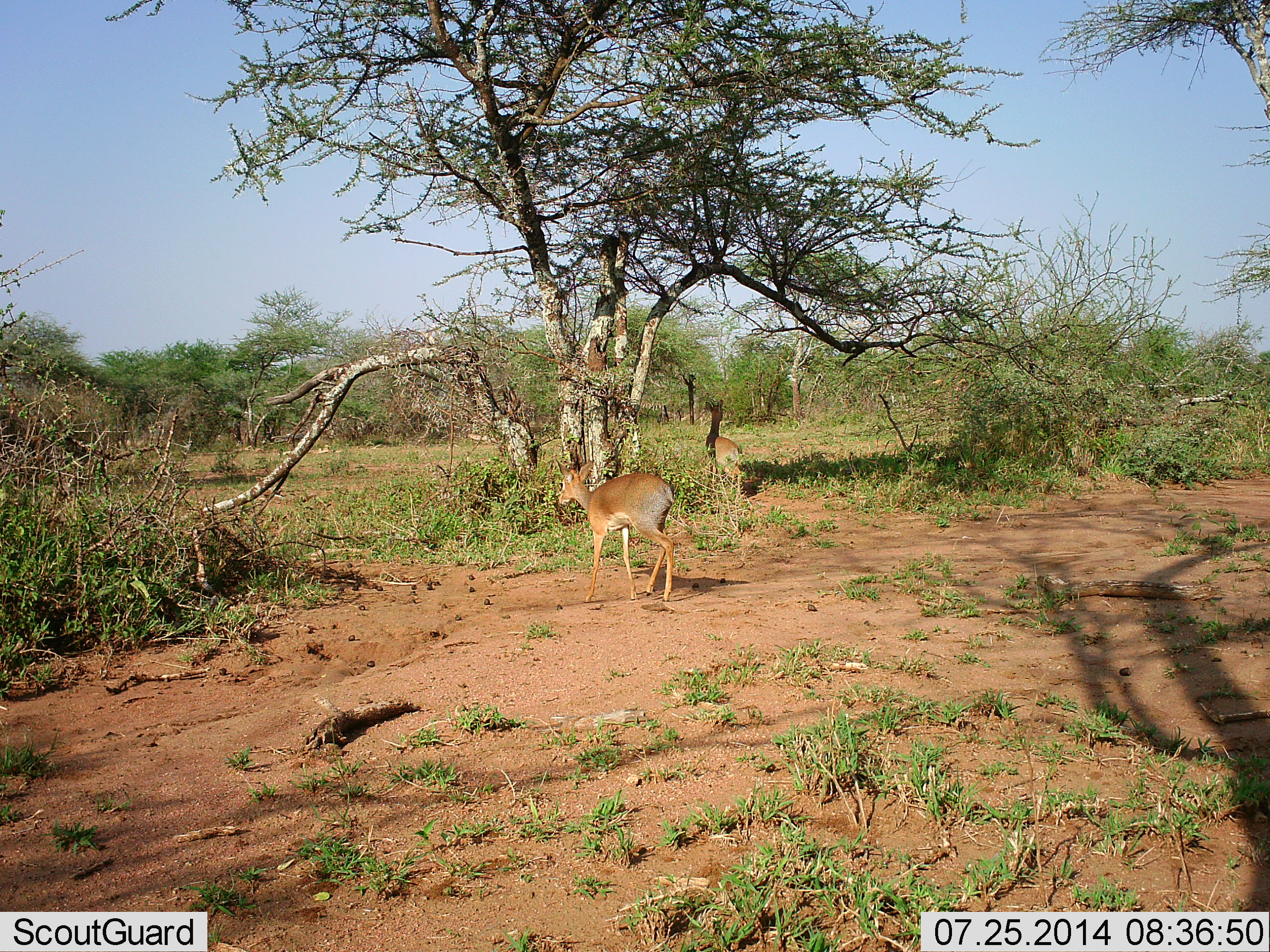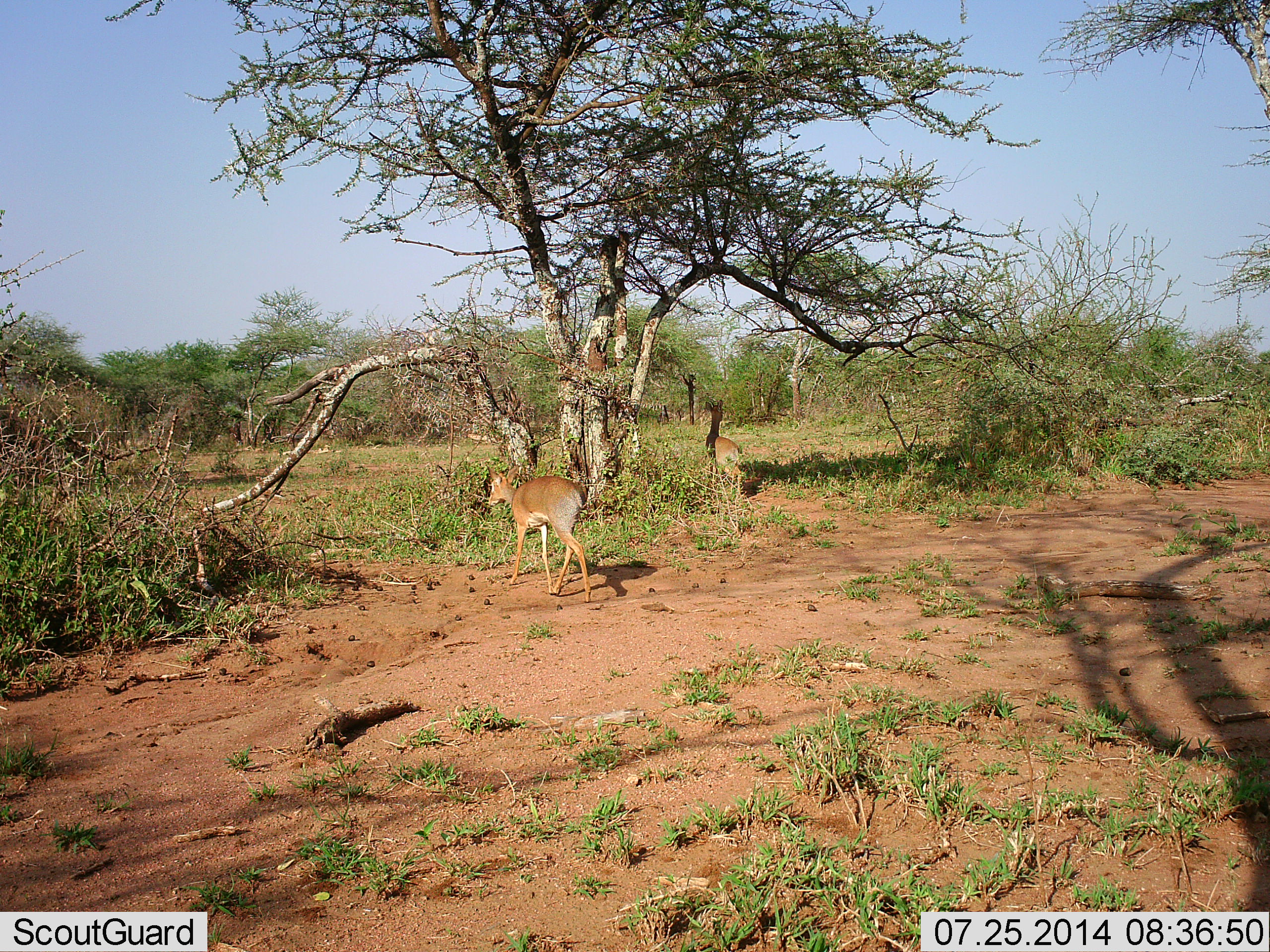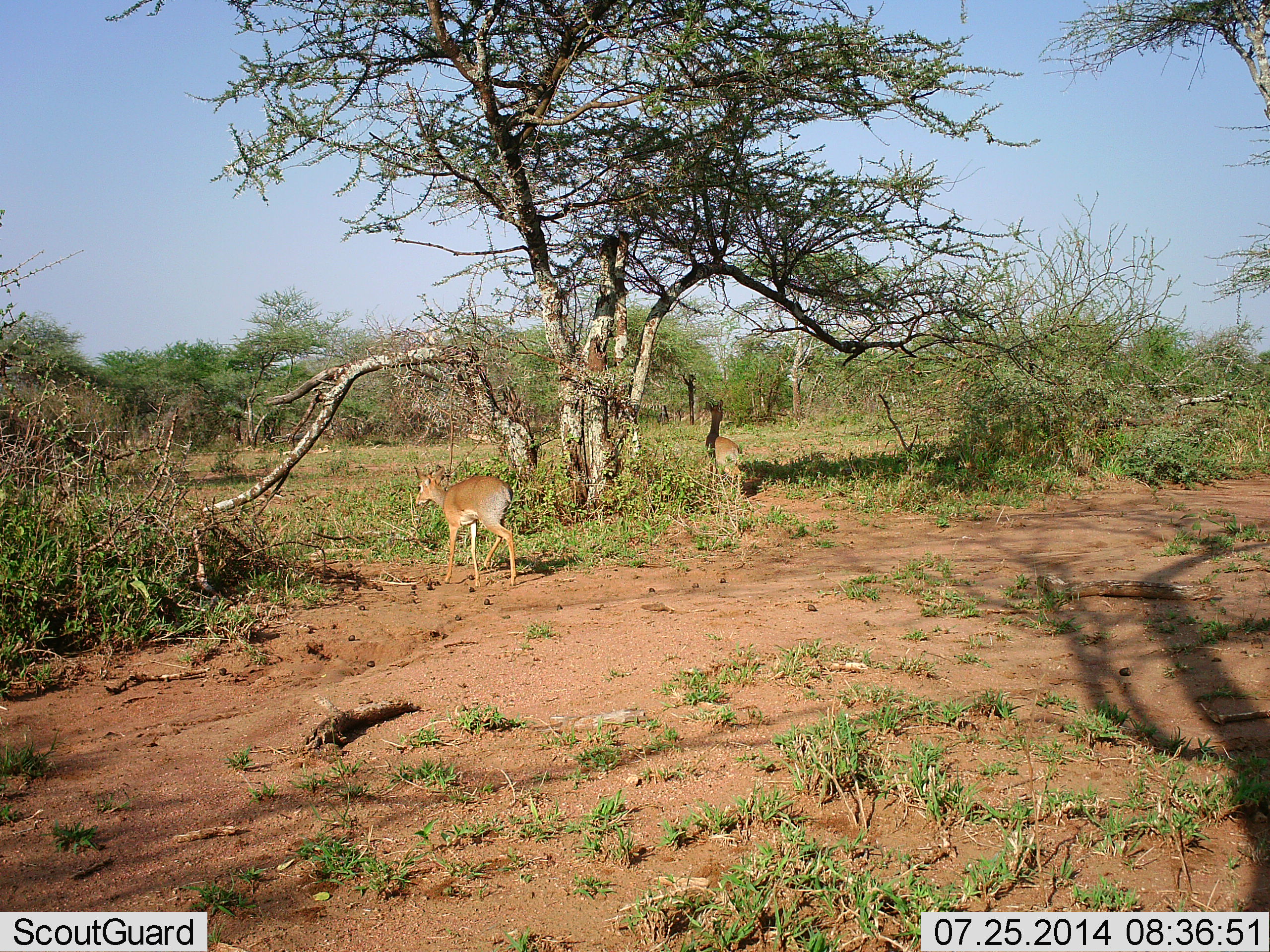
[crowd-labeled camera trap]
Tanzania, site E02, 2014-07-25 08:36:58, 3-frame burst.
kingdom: Animalia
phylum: Chordata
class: Mammalia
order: Artiodactyla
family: Bovidae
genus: Madoqua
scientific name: Madoqua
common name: dikdik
Dikdik (Madoqua), count 2. Behavior (volunteer vote fractions): standing 30%, resting 0%, moving 100%, interacting 0%. Young present (vote fraction): 0%. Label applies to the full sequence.